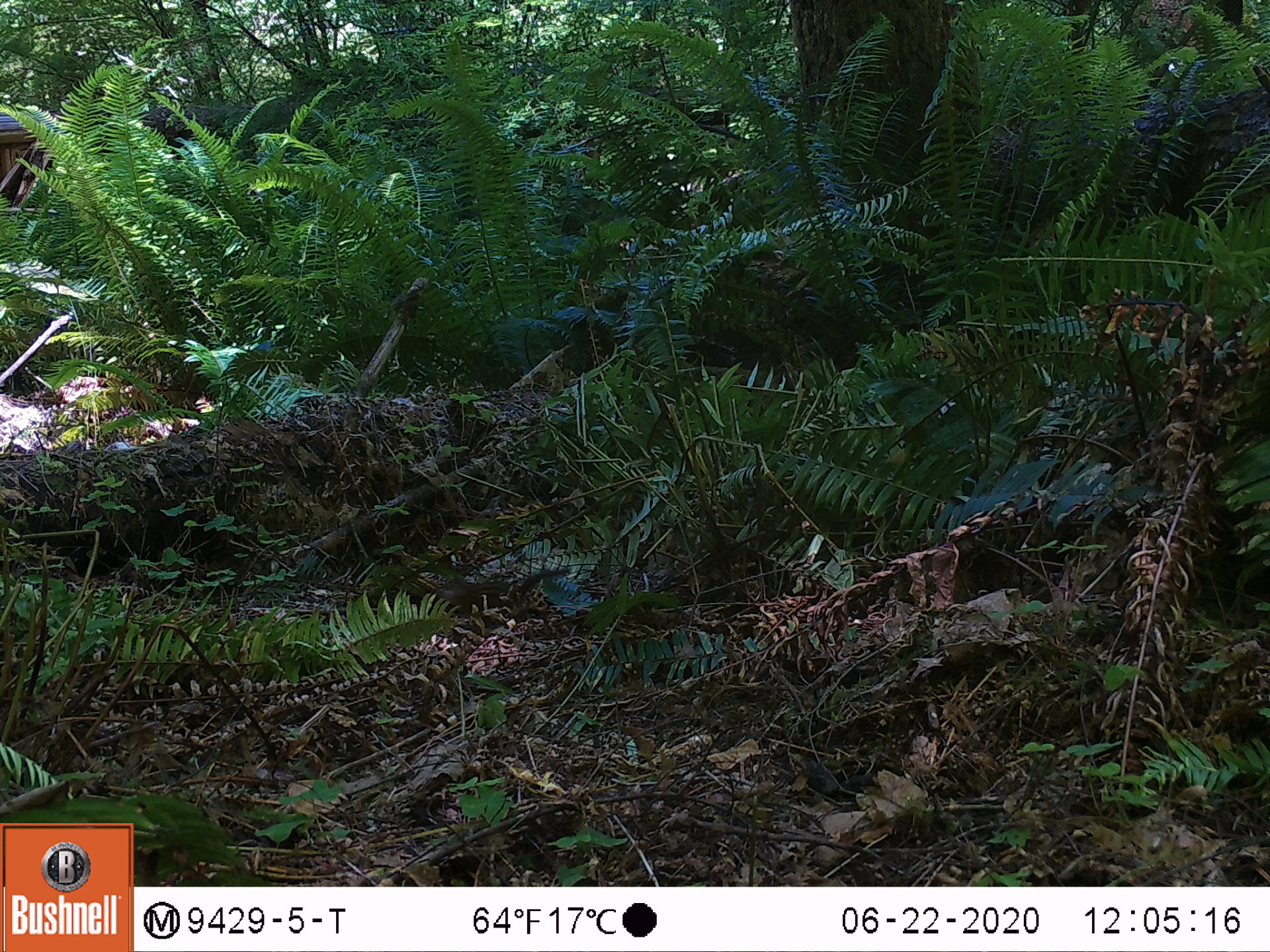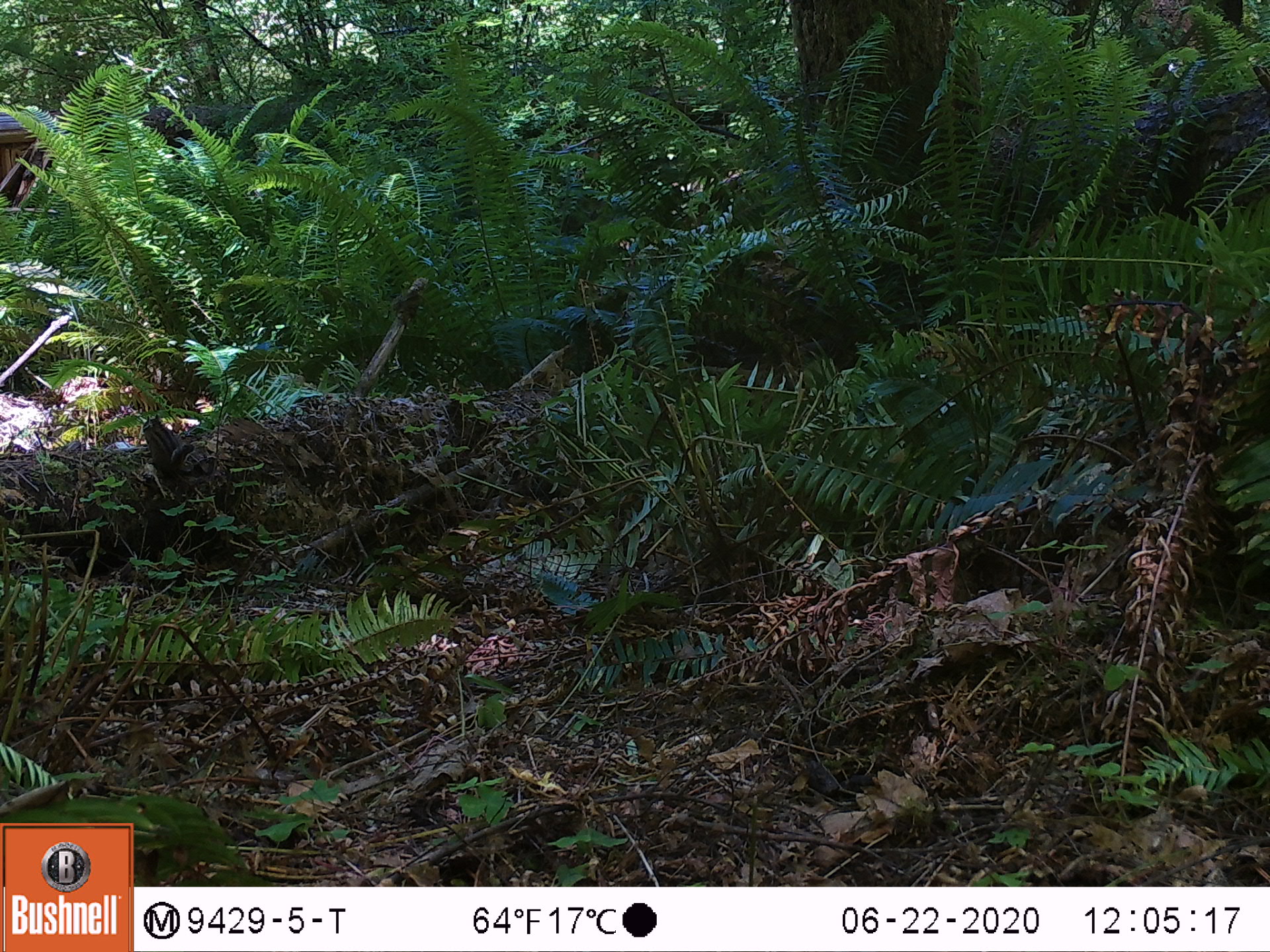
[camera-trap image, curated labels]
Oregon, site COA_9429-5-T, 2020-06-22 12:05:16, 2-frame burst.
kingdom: Animalia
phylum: Chordata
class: Mammalia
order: Rodentia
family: Sciuridae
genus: Neotamias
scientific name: Neotamias townsendii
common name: townsend's chipmunk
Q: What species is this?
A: Townsend's chipmunk (Neotamias townsendii).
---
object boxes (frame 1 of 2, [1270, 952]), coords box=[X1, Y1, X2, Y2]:
townsend's chipmunk: box=[435, 564, 573, 620]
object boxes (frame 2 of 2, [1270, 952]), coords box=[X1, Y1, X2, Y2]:
townsend's chipmunk: box=[137, 412, 198, 498]